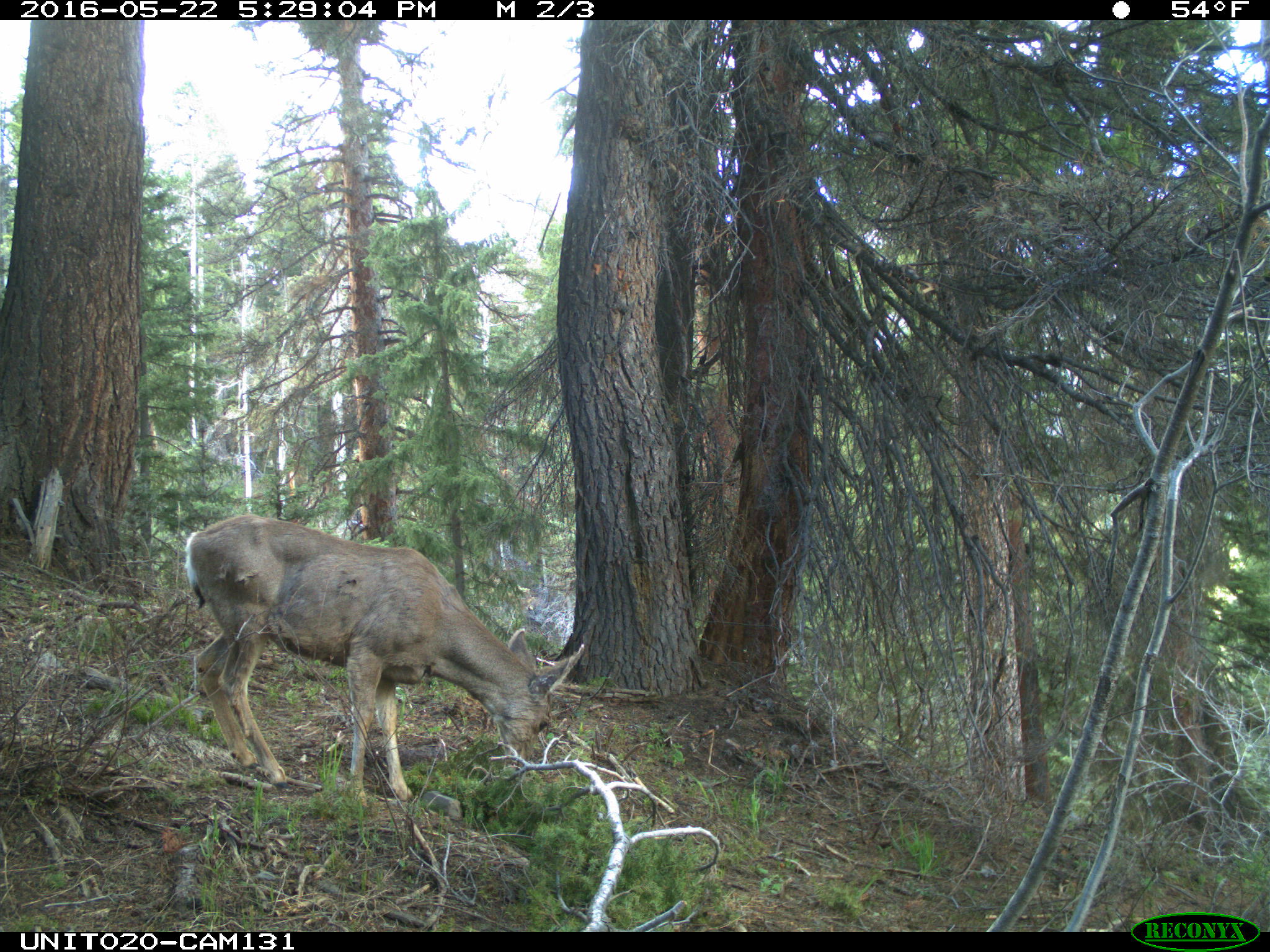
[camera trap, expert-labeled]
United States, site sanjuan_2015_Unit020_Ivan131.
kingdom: Animalia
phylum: Chordata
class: Mammalia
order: Artiodactyla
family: Cervidae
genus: Odocoileus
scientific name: Odocoileus hemionus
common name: mule deer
Odocoileus hemionus (mule deer).